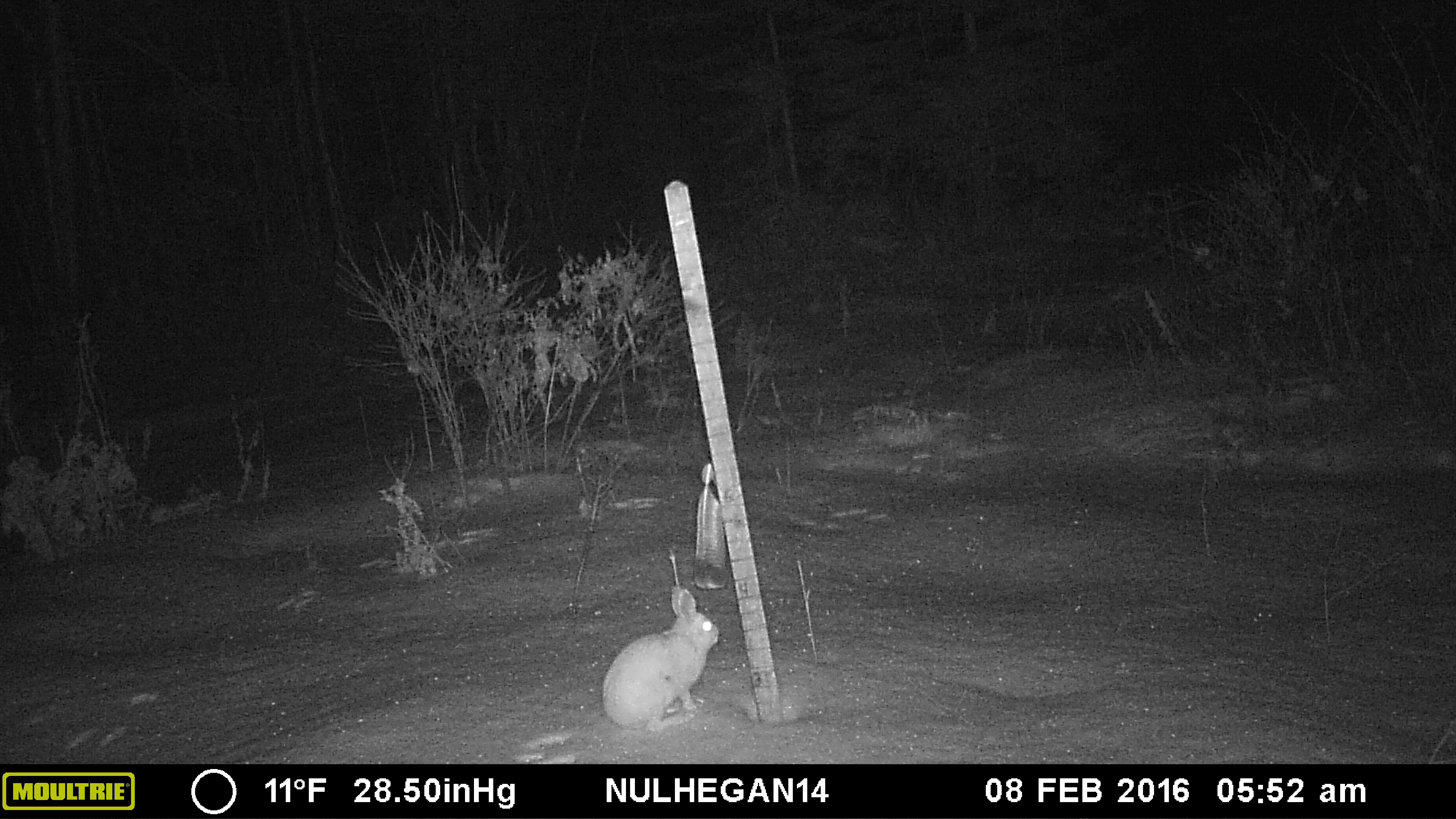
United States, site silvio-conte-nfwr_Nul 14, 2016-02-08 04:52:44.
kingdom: Animalia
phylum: Chordata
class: Mammalia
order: Lagomorpha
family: Leporidae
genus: Lepus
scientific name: Lepus americanus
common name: snowshoe hare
Snowshoe hare (Lepus americanus).